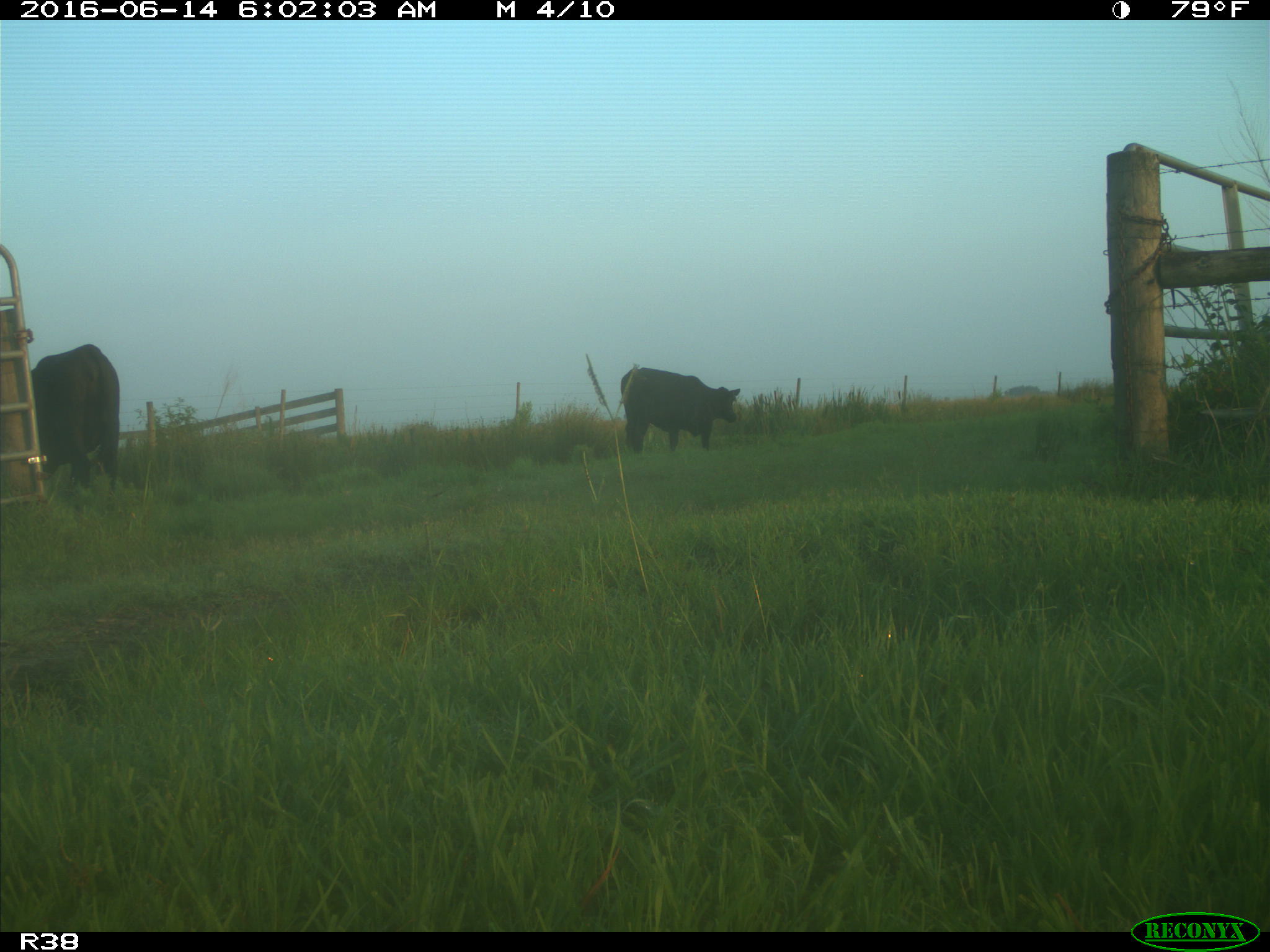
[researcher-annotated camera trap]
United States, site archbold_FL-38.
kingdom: Animalia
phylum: Chordata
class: Mammalia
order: Artiodactyla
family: Bovidae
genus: Bos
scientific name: Bos taurus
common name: domestic cow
Bos taurus (domestic cow).